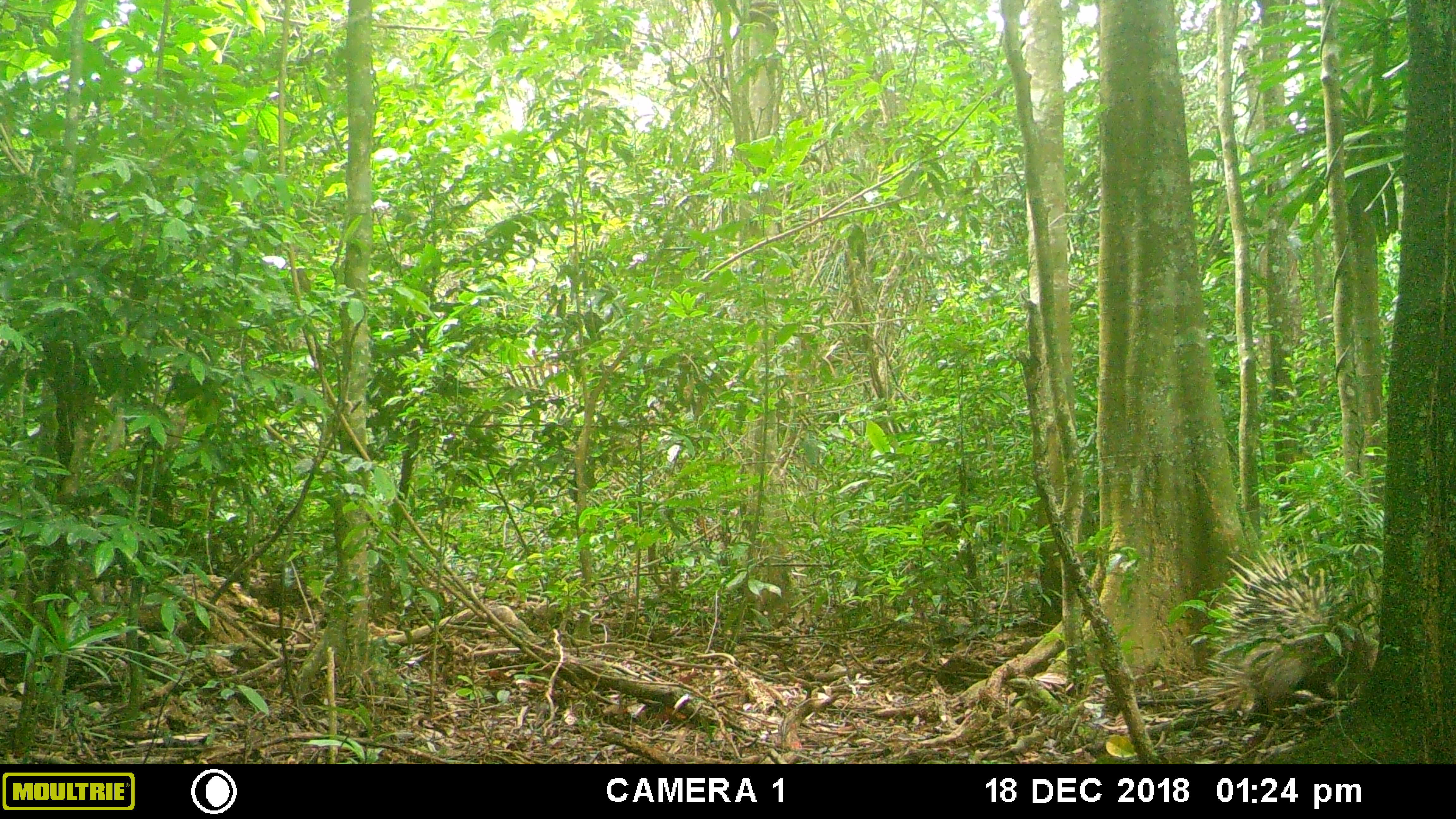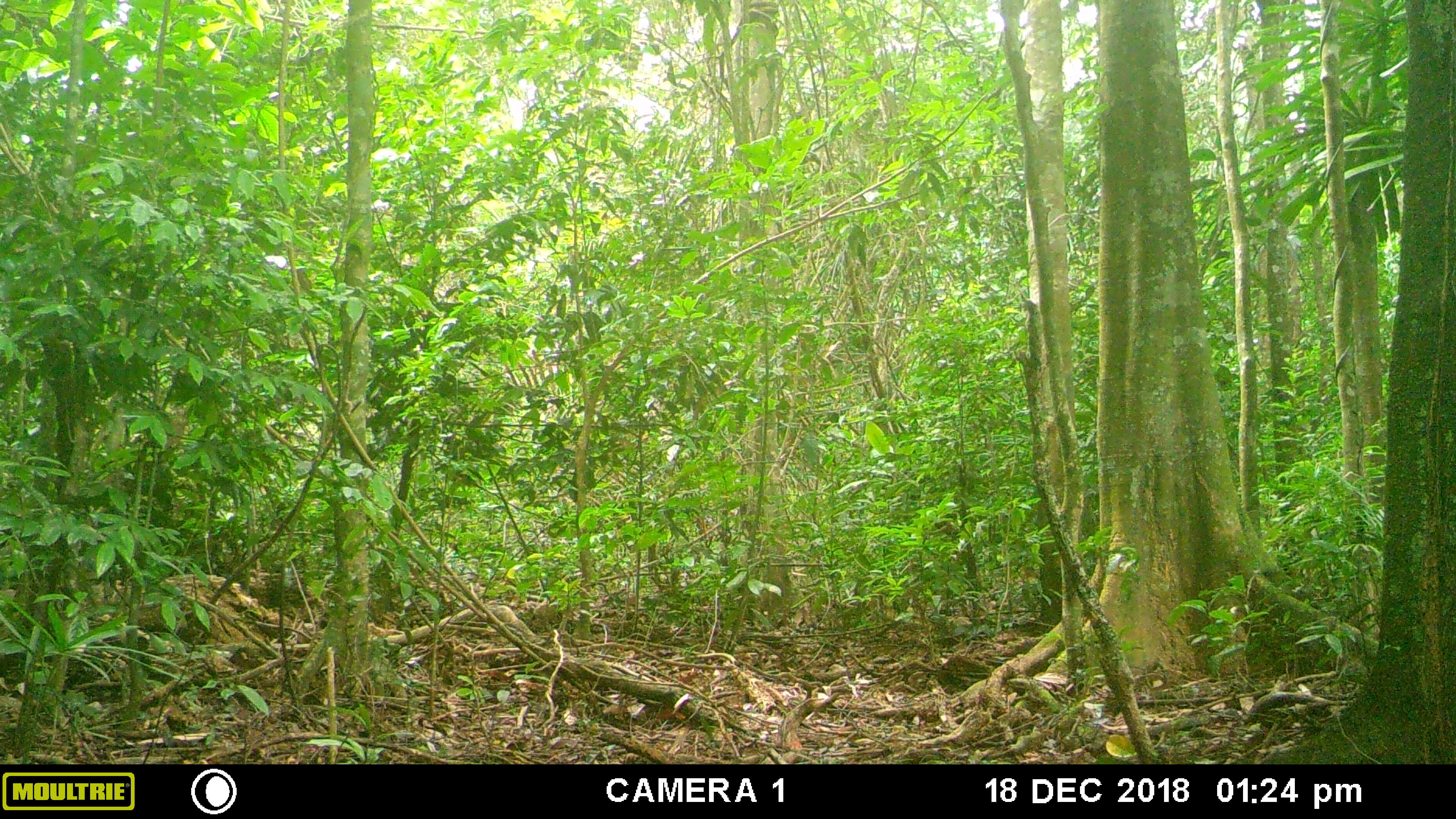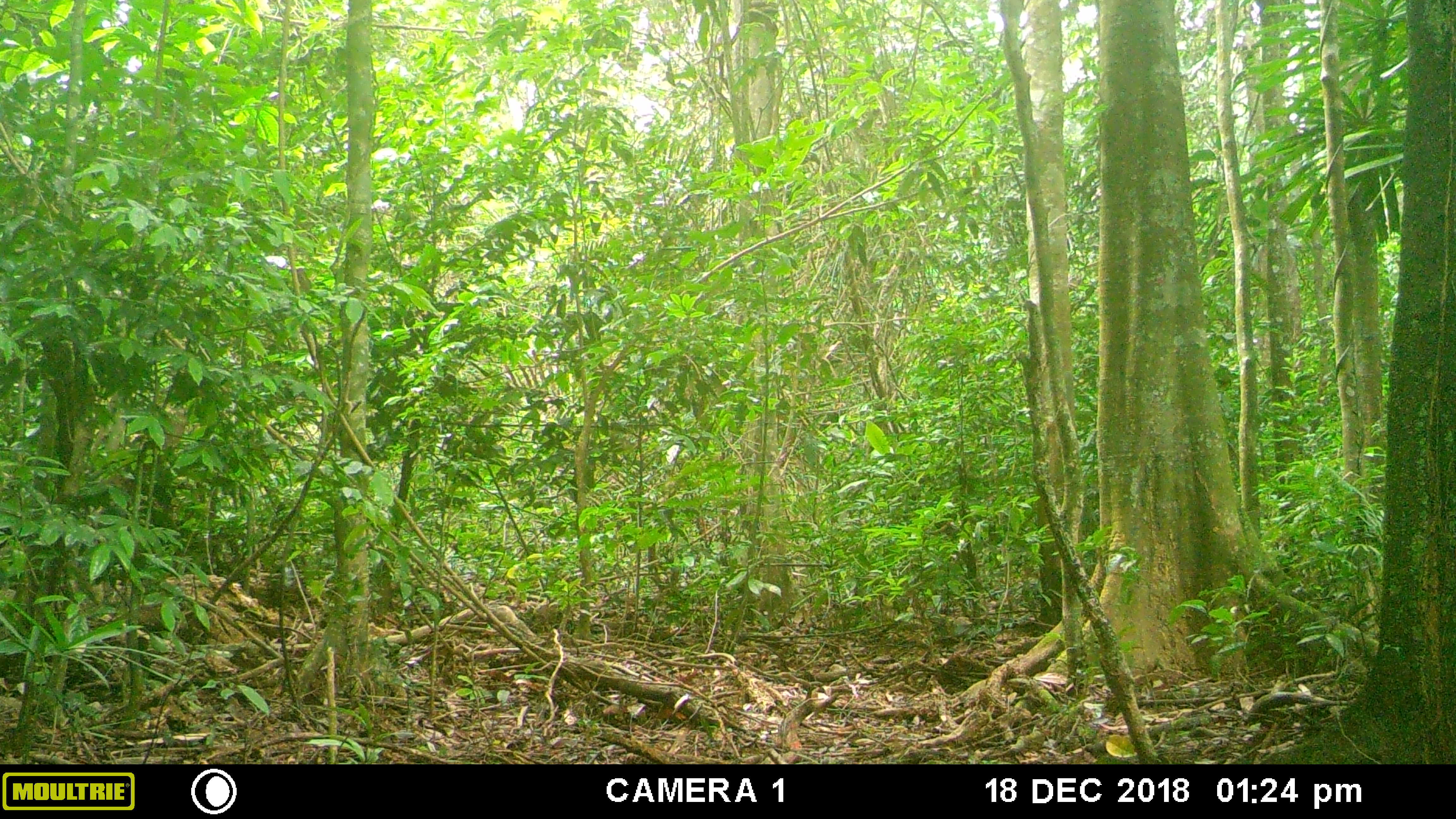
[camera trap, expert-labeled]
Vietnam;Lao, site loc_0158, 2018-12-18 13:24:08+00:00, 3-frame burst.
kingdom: Animalia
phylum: Chordata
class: Mammalia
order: Rodentia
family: Hystricidae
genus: Hystrix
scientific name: Hystrix brachyura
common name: malayan porcupine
Malayan porcupine (Hystrix brachyura). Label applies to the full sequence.